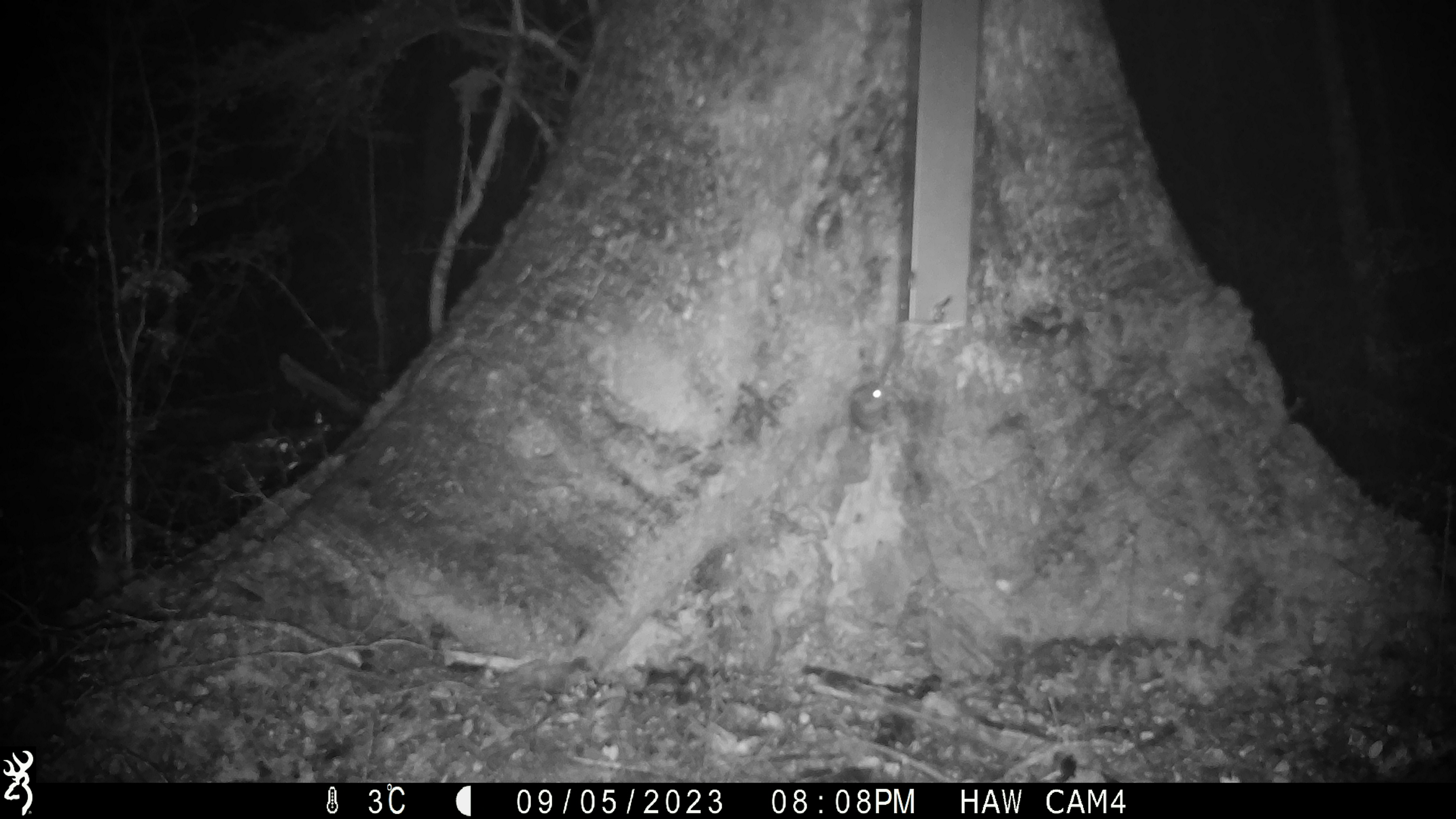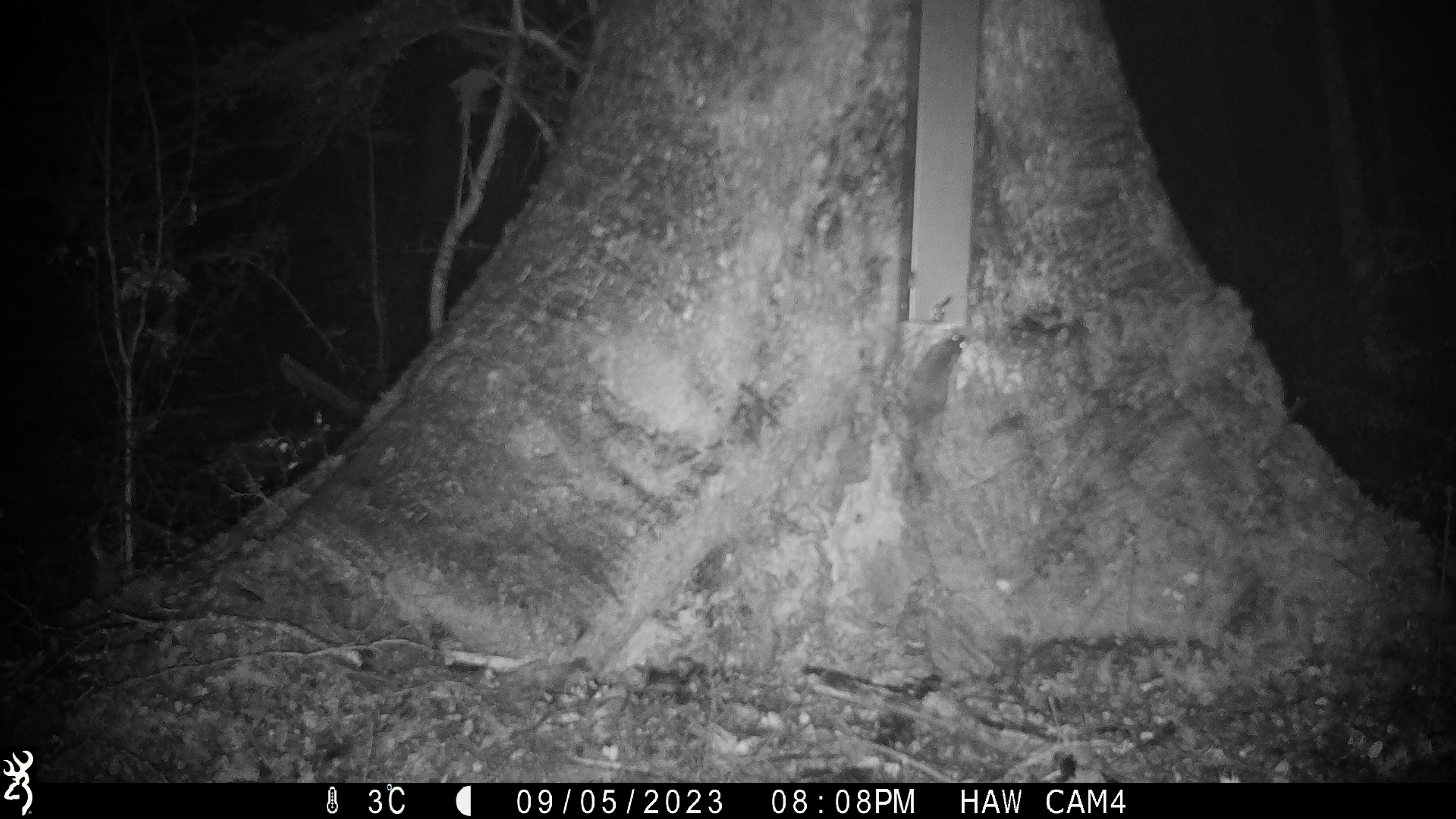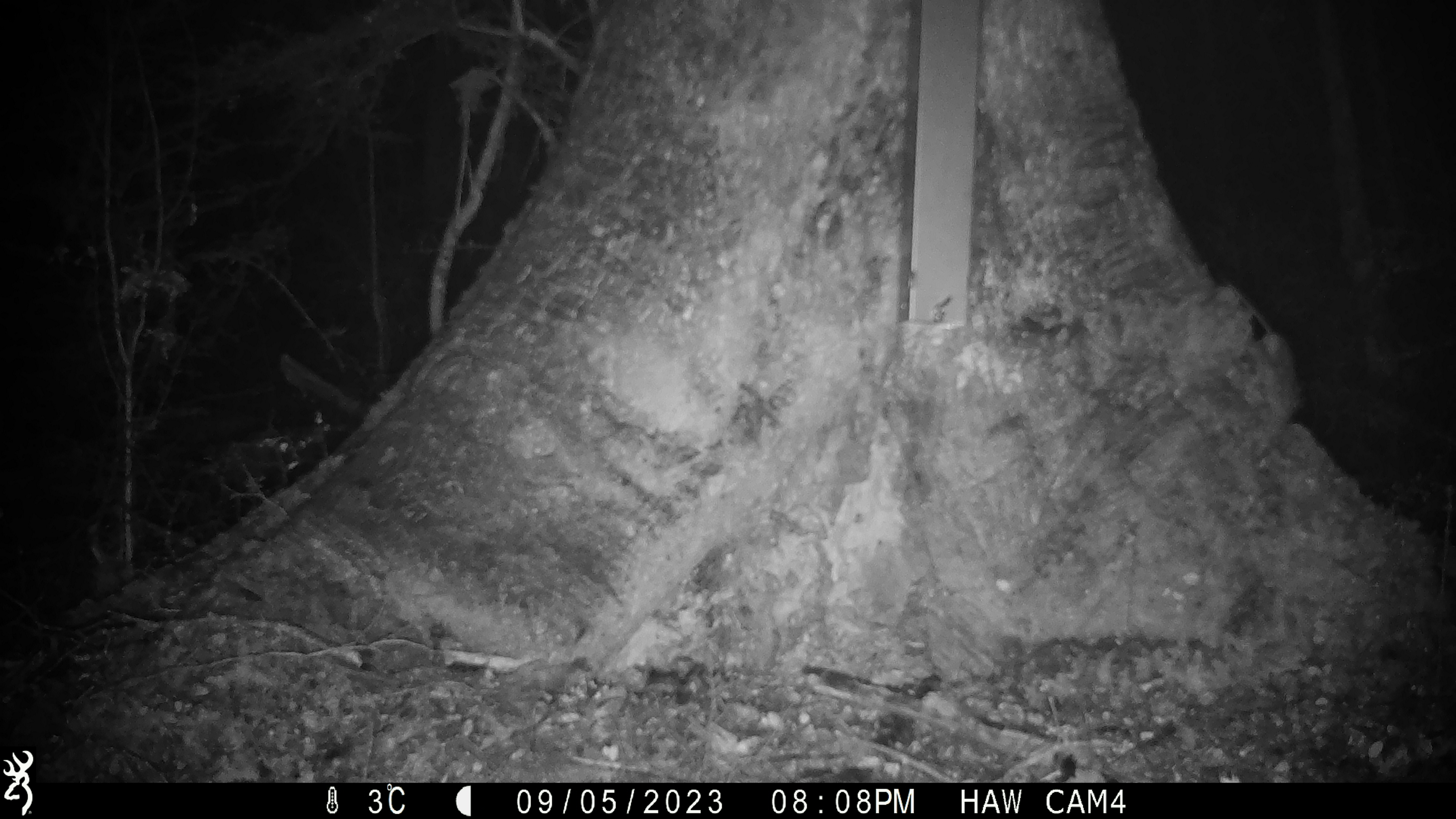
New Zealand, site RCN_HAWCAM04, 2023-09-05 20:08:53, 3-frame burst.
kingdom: Animalia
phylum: Chordata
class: Mammalia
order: Rodentia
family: Muridae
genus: Mus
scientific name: Mus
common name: mouse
Mouse (Mus).